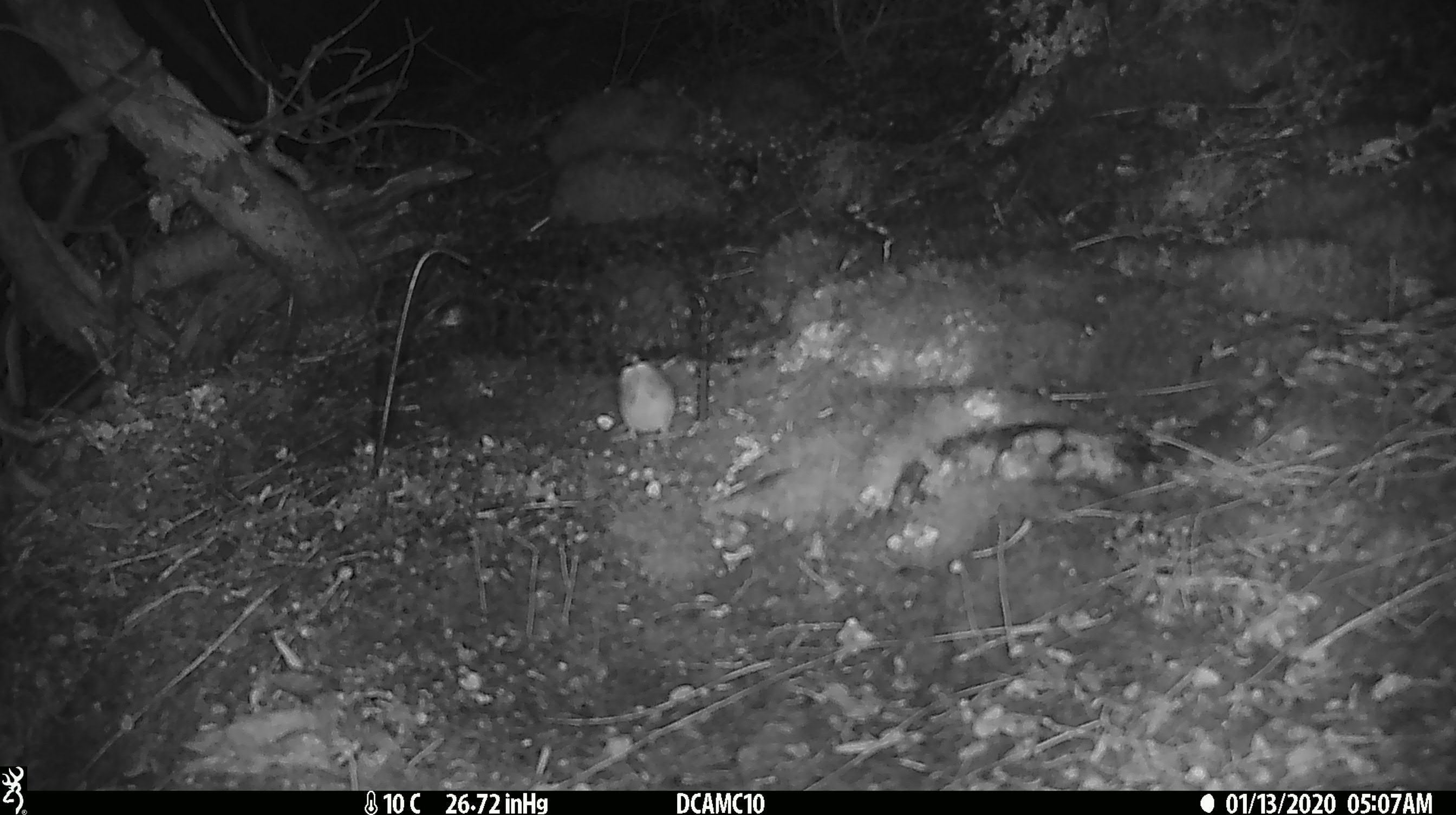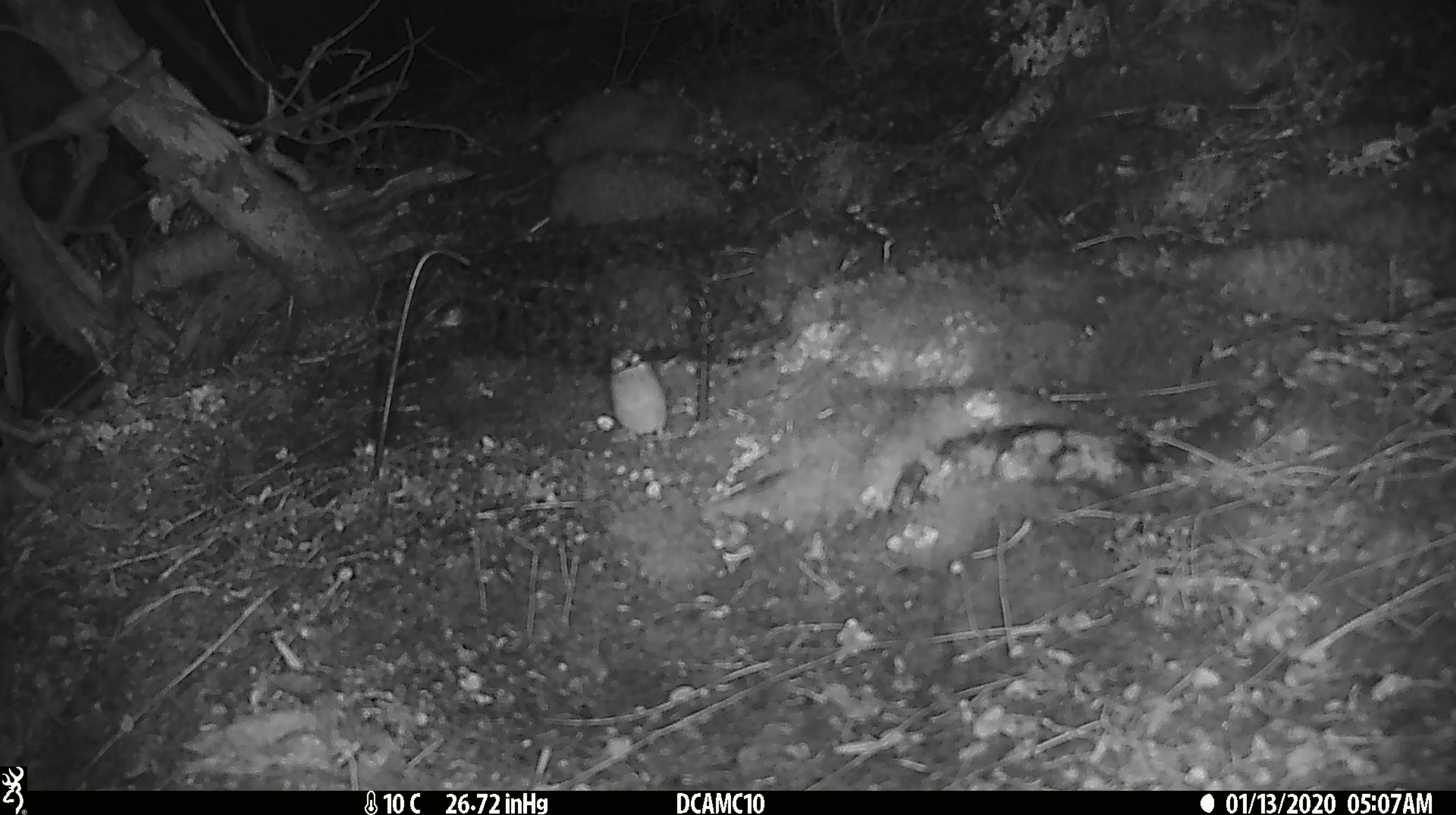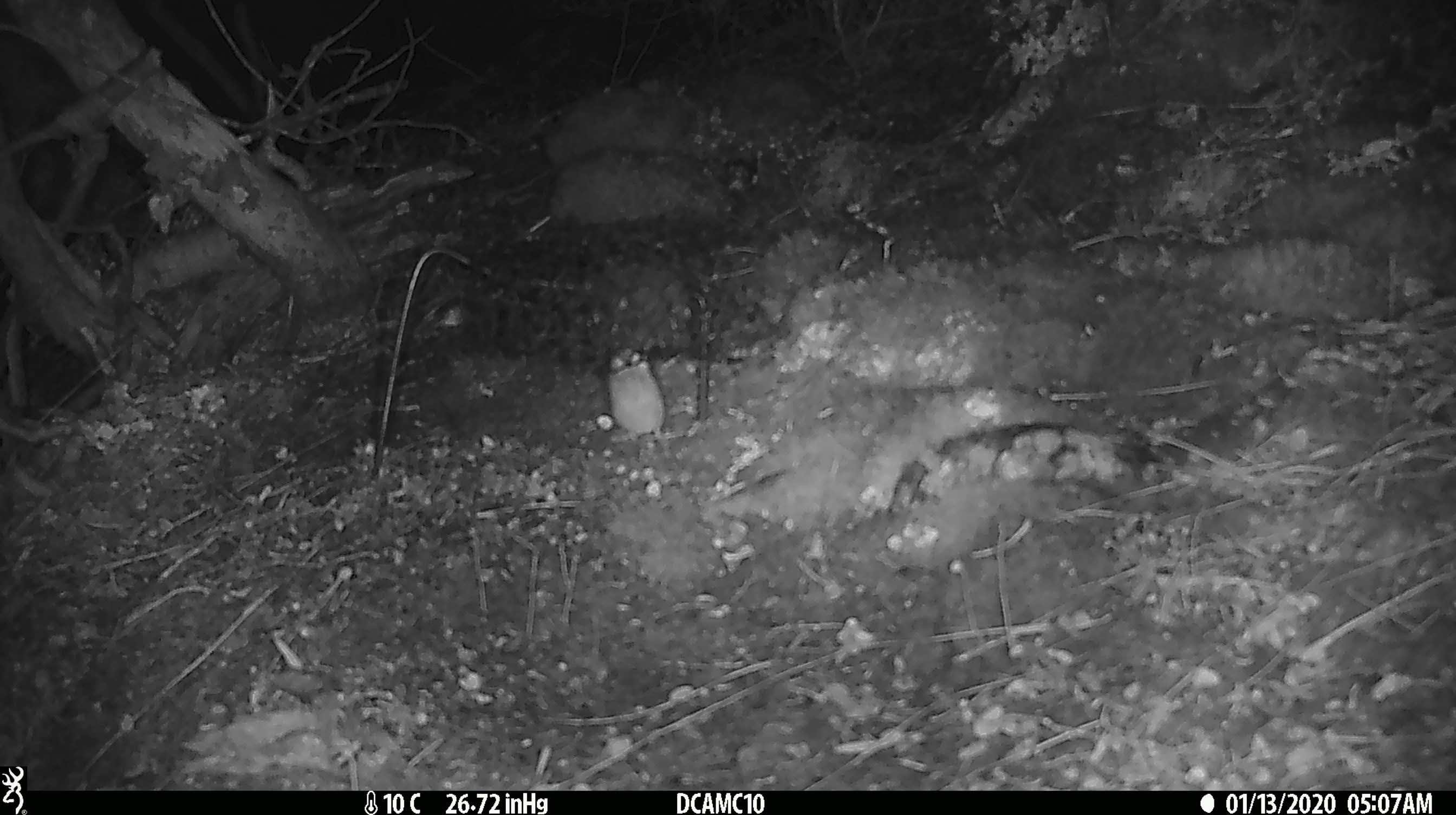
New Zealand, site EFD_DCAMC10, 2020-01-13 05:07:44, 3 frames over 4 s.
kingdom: Animalia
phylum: Chordata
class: Mammalia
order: Rodentia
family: Muridae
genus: Mus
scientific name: Mus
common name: mouse